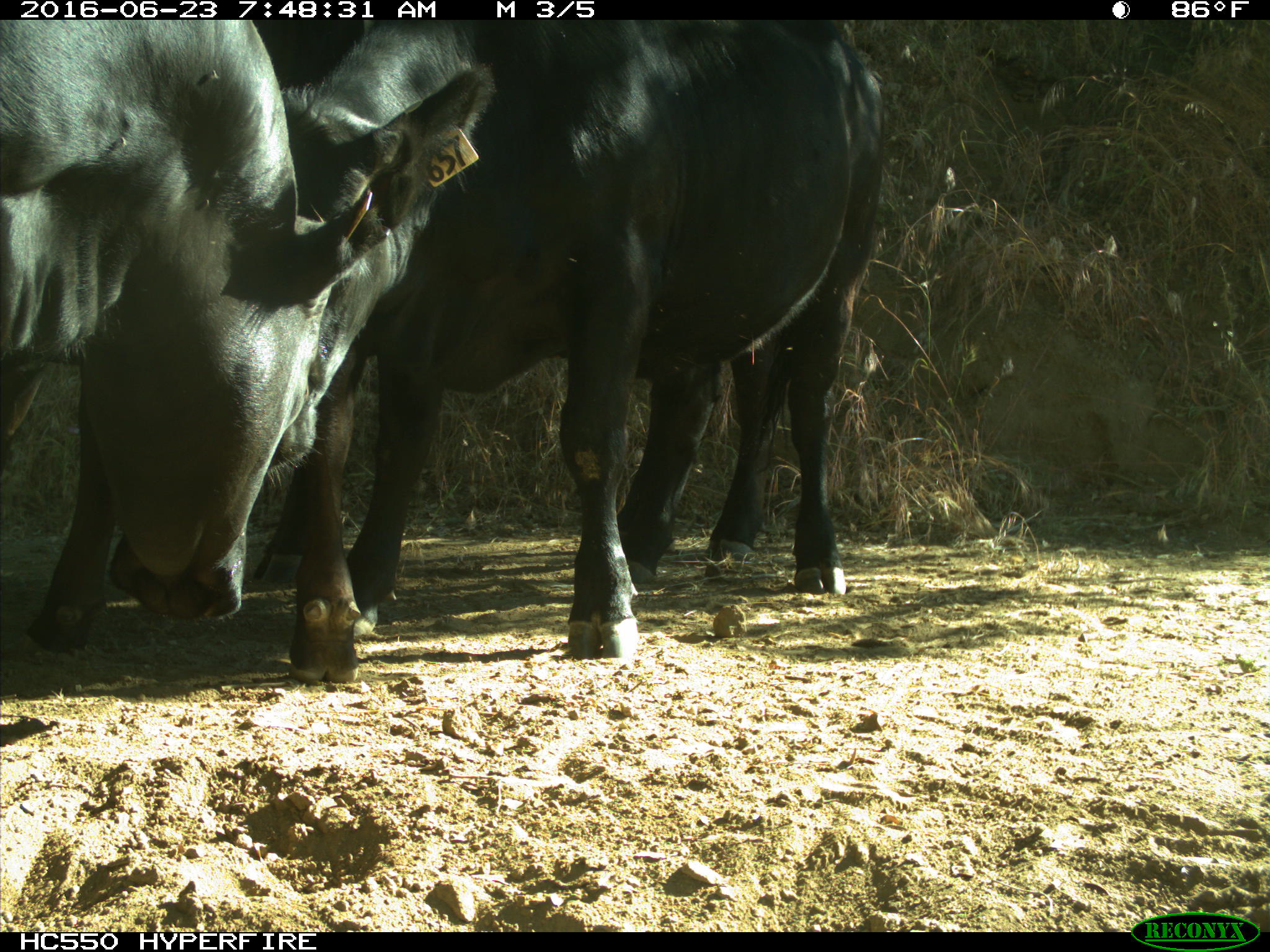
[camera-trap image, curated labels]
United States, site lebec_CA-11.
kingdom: Animalia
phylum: Chordata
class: Mammalia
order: Artiodactyla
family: Bovidae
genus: Bos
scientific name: Bos taurus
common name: domestic cow